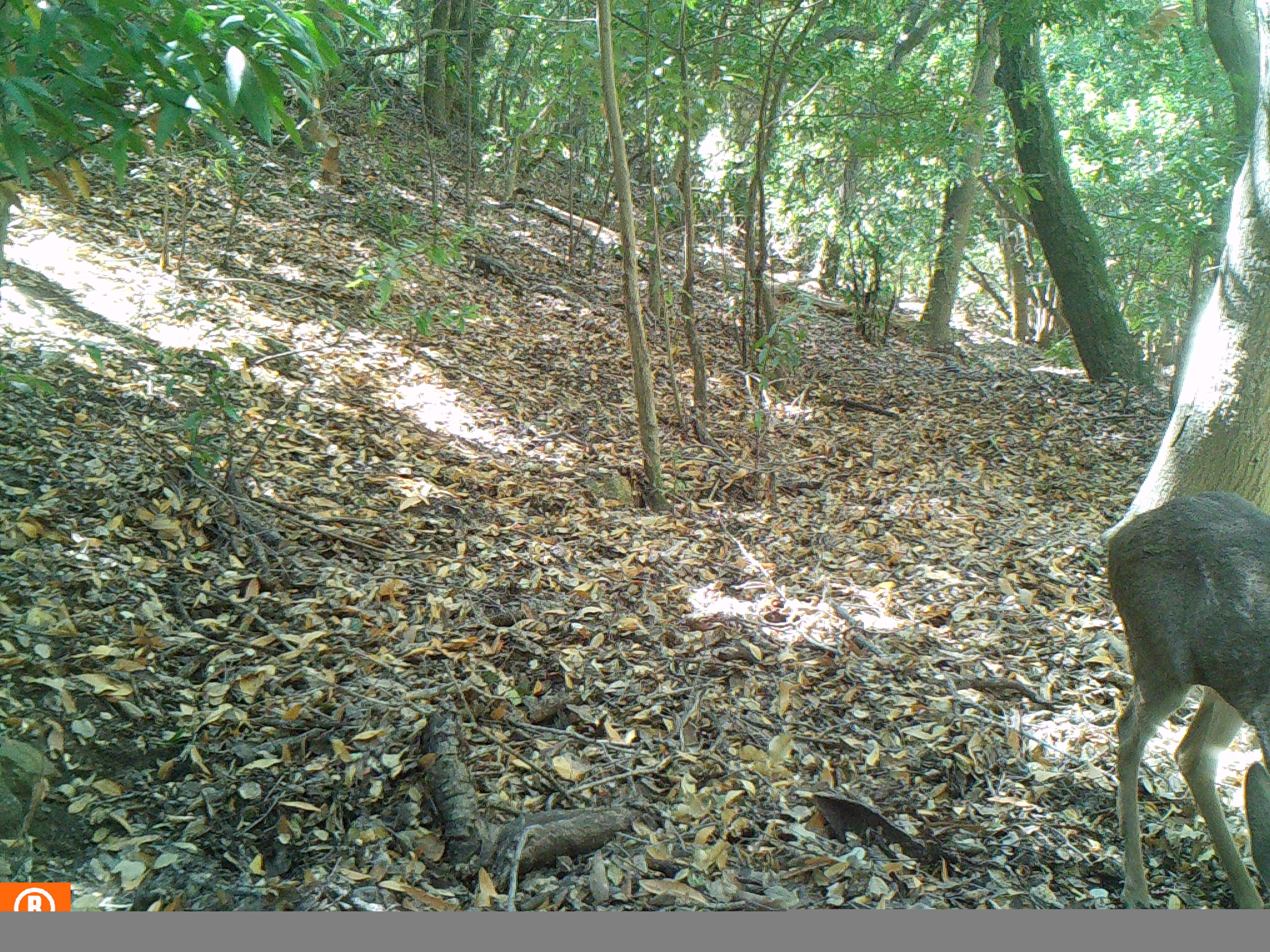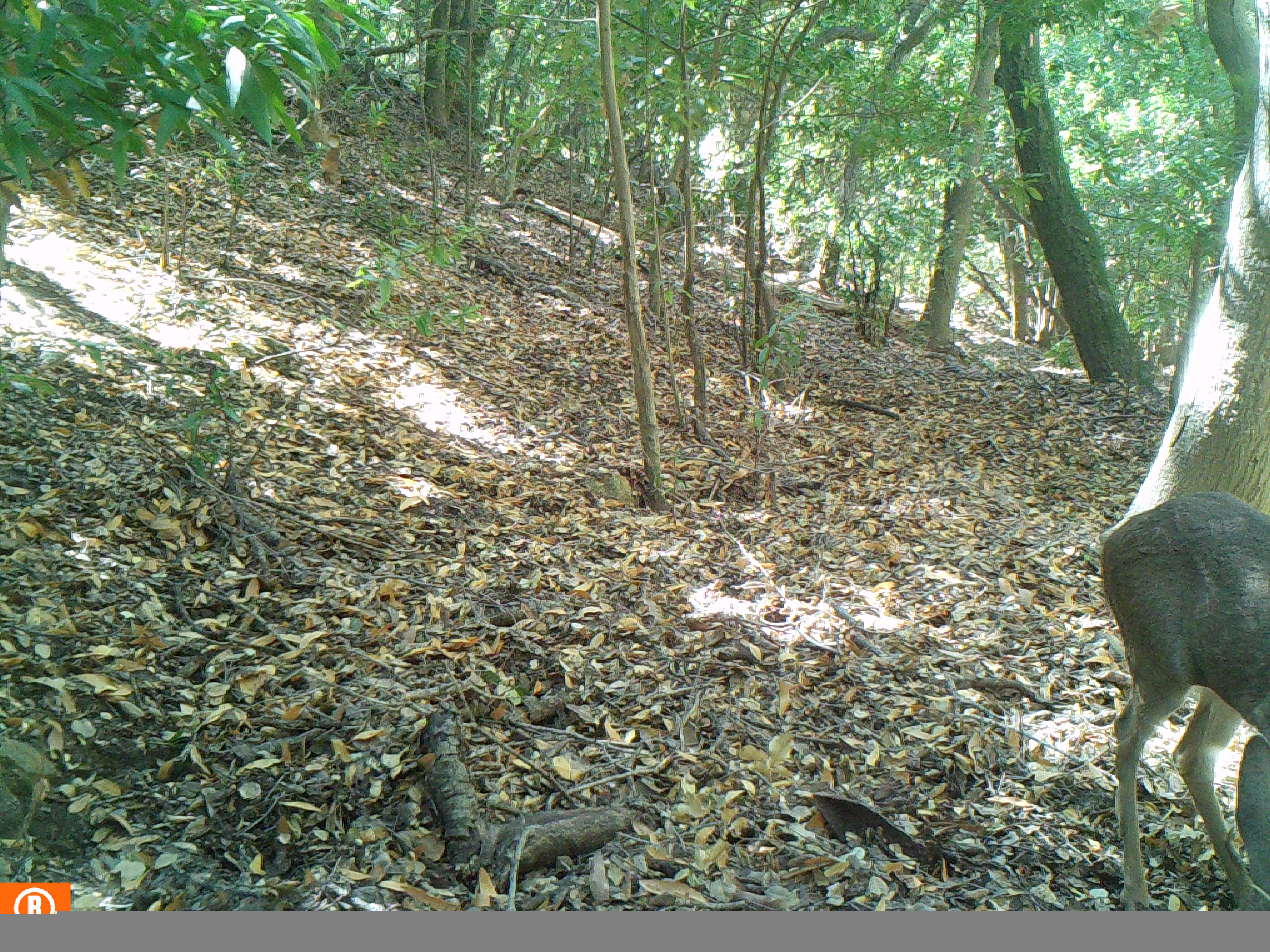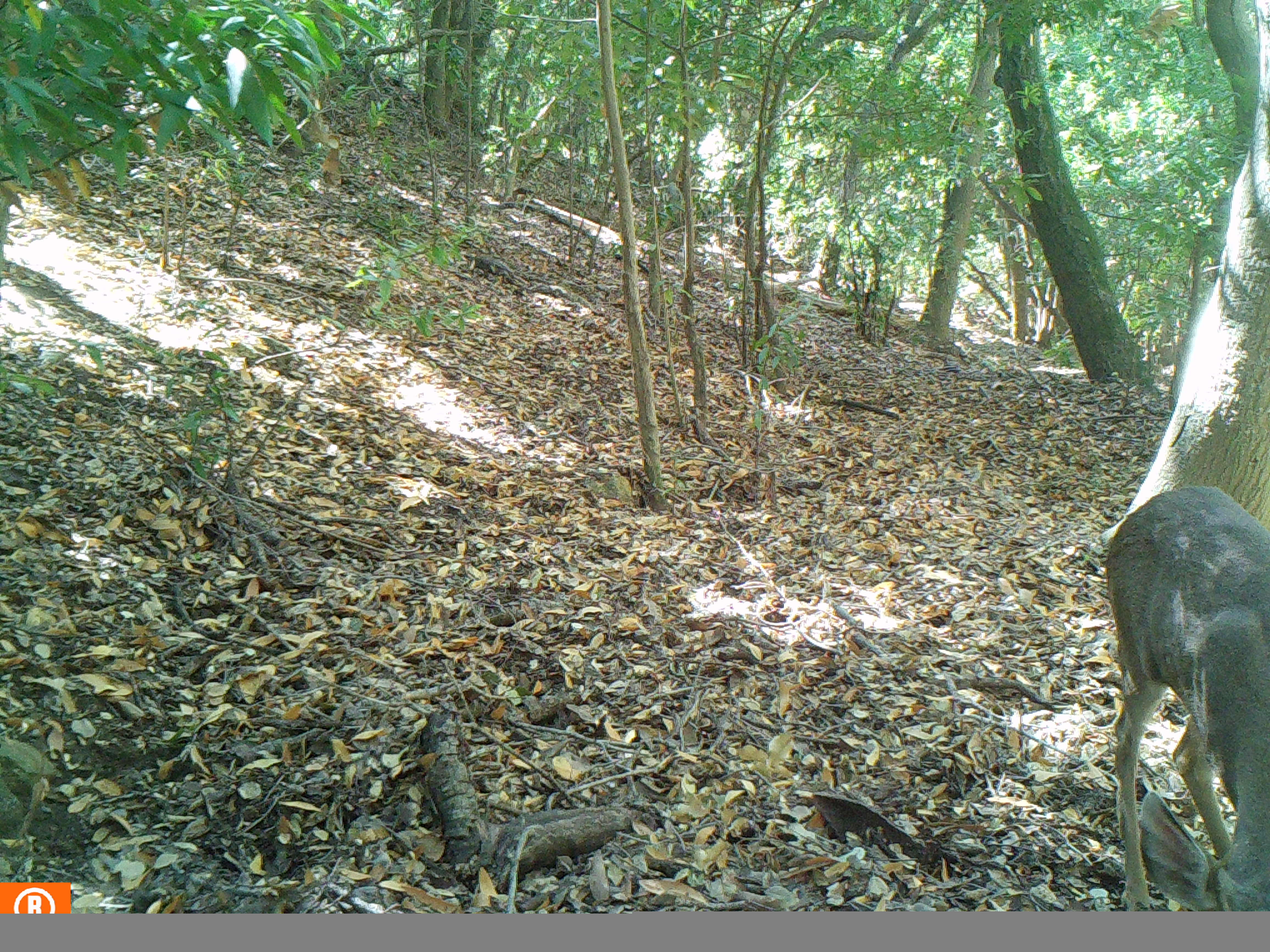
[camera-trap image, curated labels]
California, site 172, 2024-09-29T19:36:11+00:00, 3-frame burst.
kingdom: Animalia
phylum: Chordata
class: Mammalia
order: Artiodactyla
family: Cervidae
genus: Odocoileus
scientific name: Odocoileus hemionus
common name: mule deer